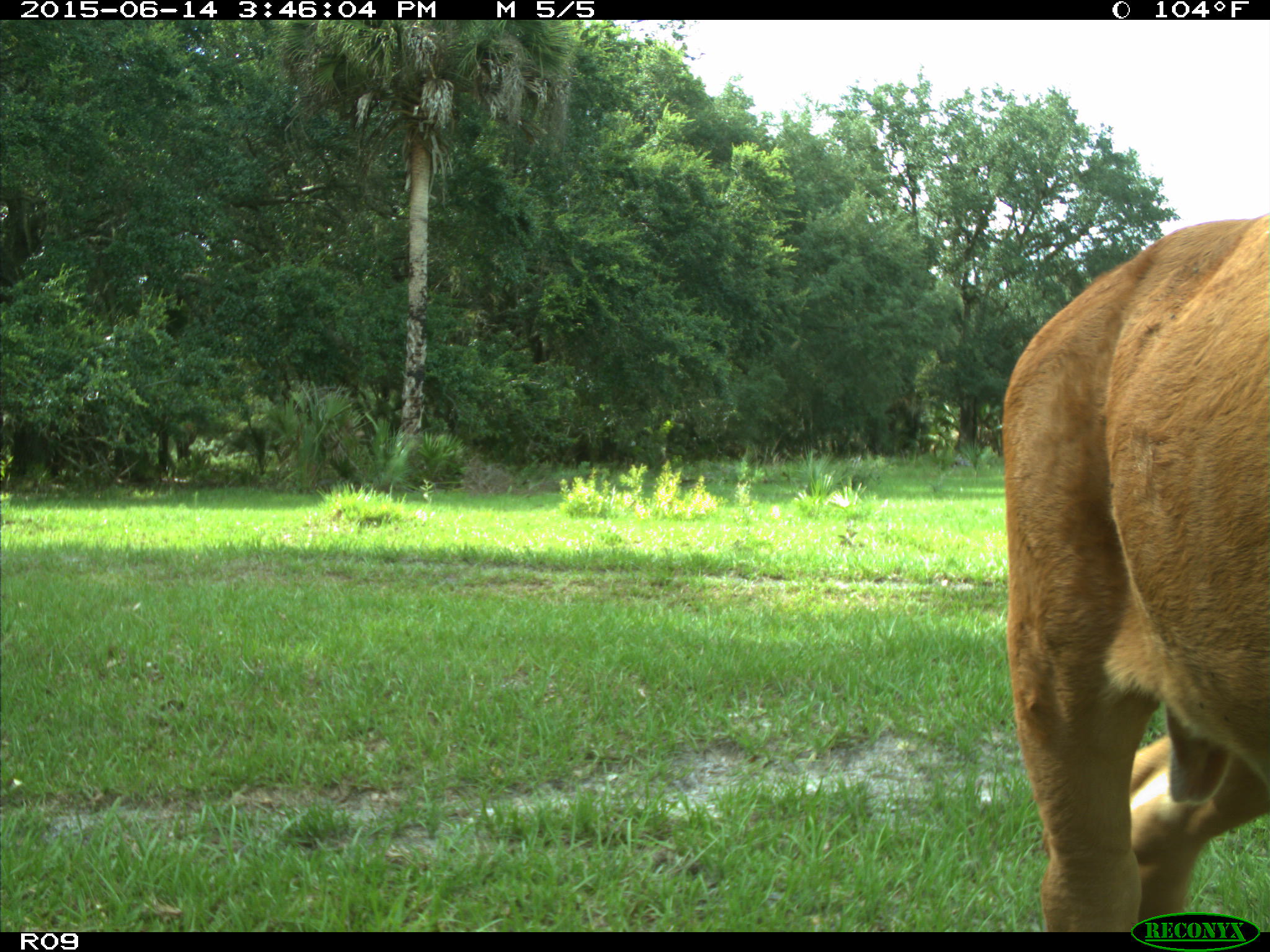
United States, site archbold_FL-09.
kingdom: Animalia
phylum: Chordata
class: Mammalia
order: Artiodactyla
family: Bovidae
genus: Bos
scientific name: Bos taurus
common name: domestic cow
Bos taurus (domestic cow).